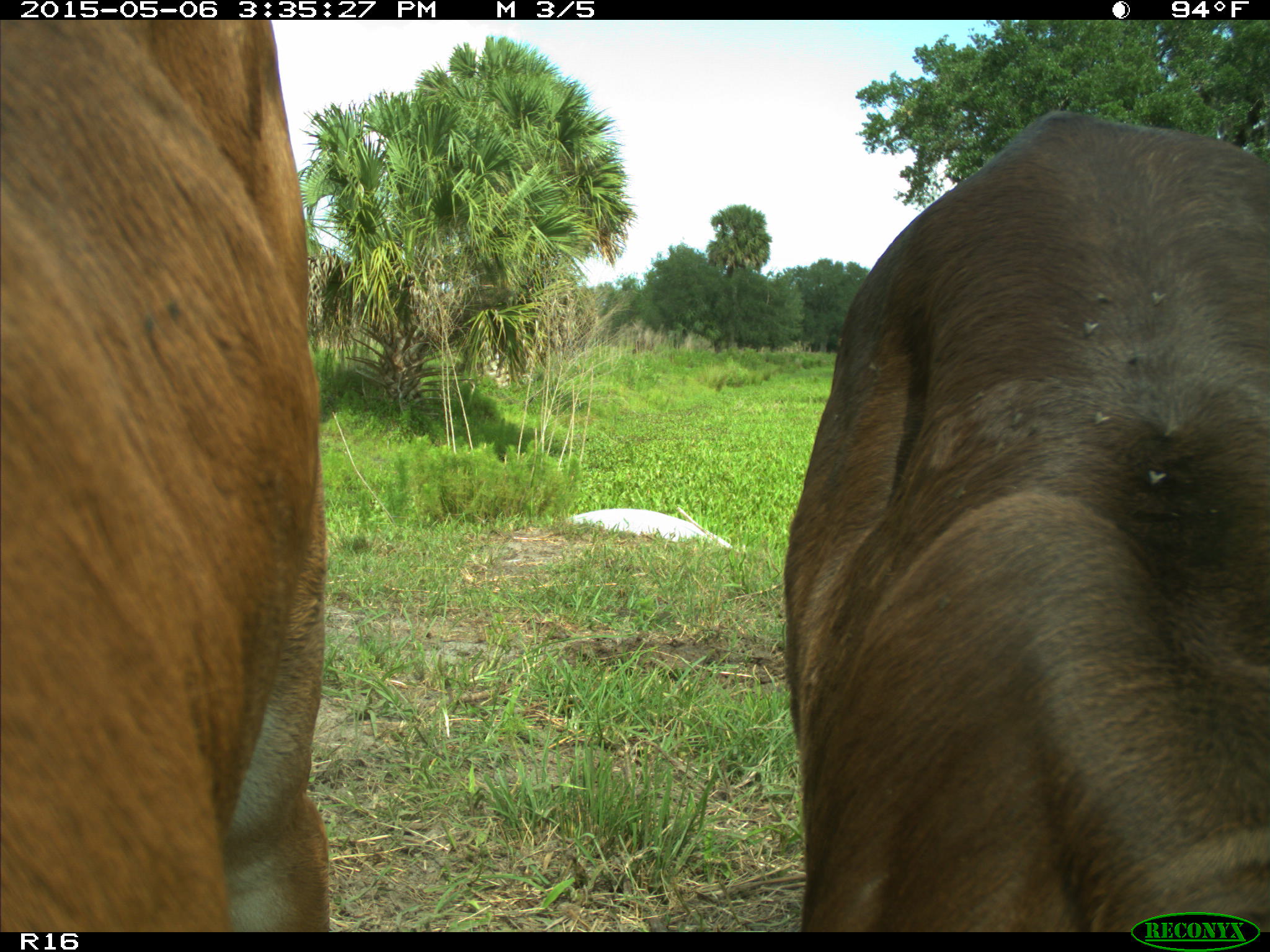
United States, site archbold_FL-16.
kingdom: Animalia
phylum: Chordata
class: Mammalia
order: Artiodactyla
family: Bovidae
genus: Bos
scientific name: Bos taurus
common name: domestic cow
Bos taurus (domestic cow).